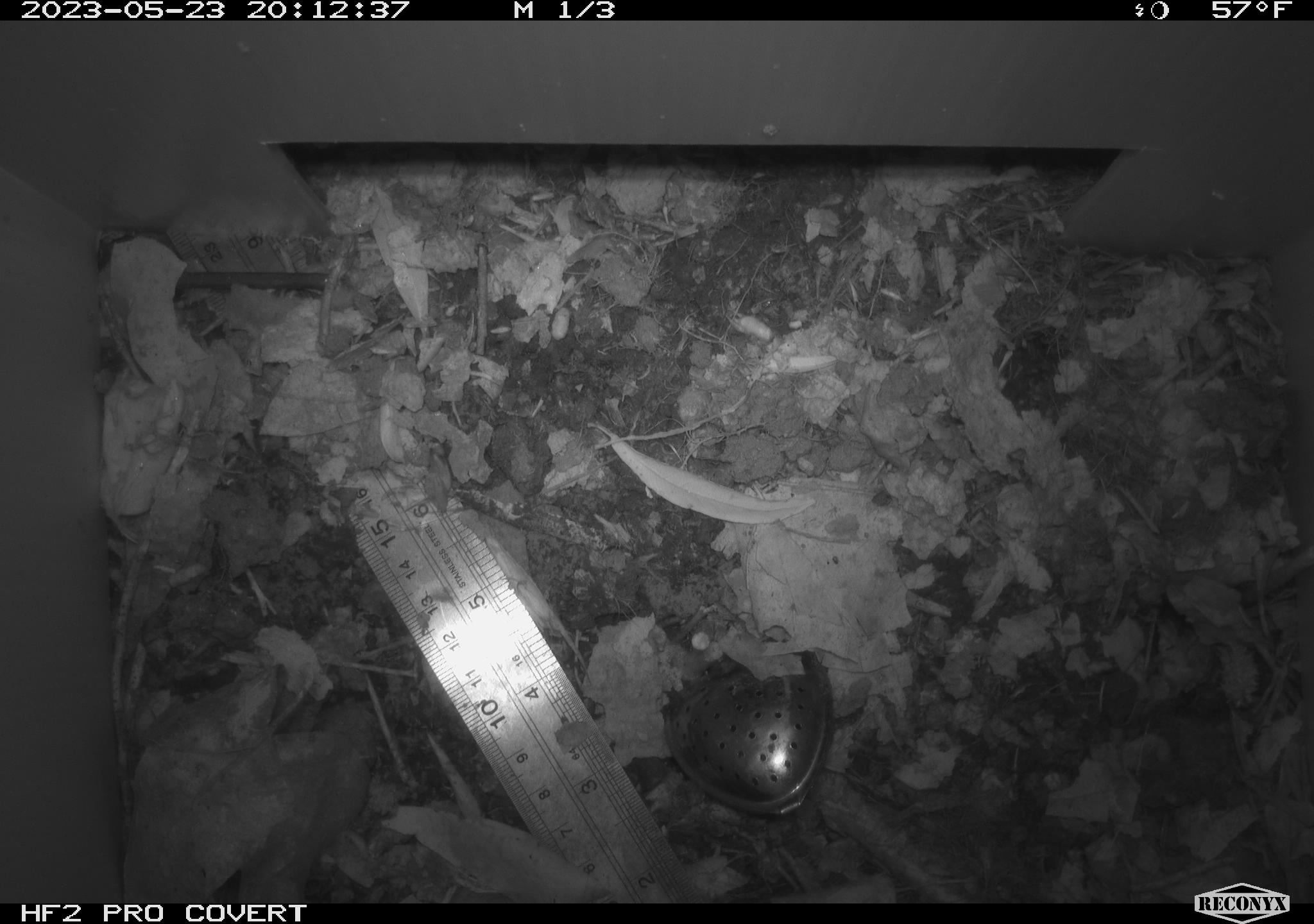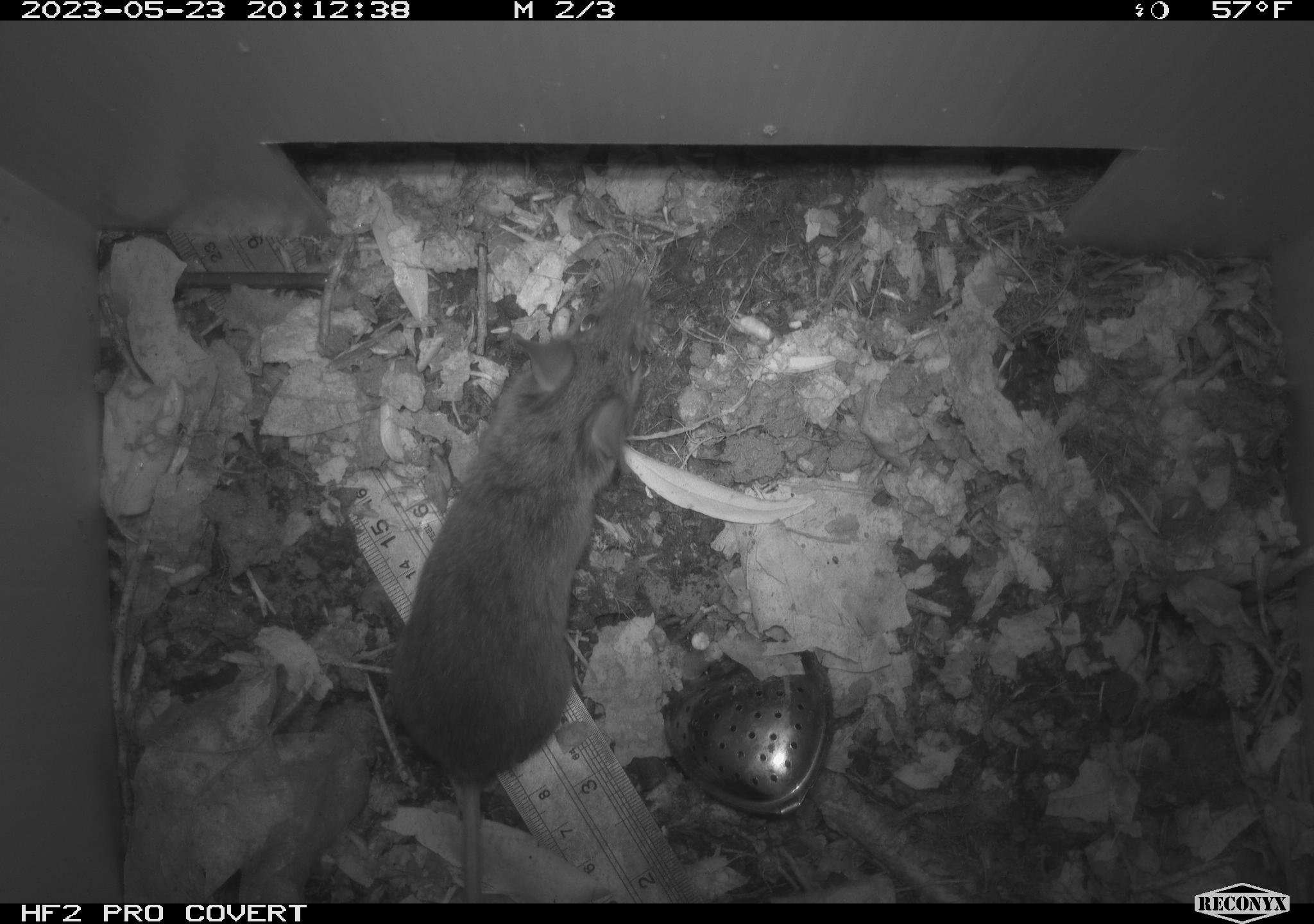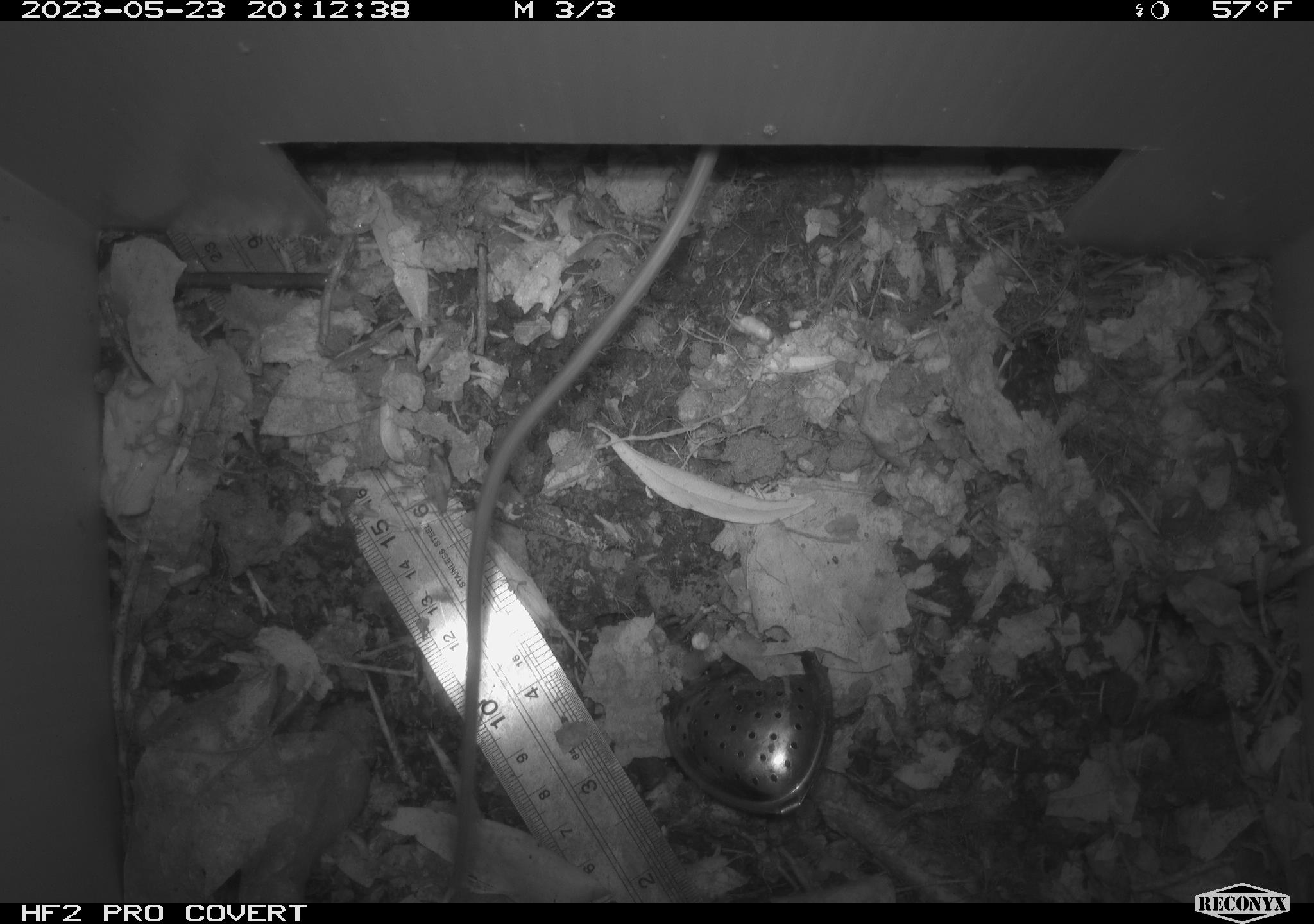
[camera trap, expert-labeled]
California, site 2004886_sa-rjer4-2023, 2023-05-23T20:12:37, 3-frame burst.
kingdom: Animalia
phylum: Chordata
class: Mammalia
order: Rodentia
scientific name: Rodentia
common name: mouse species